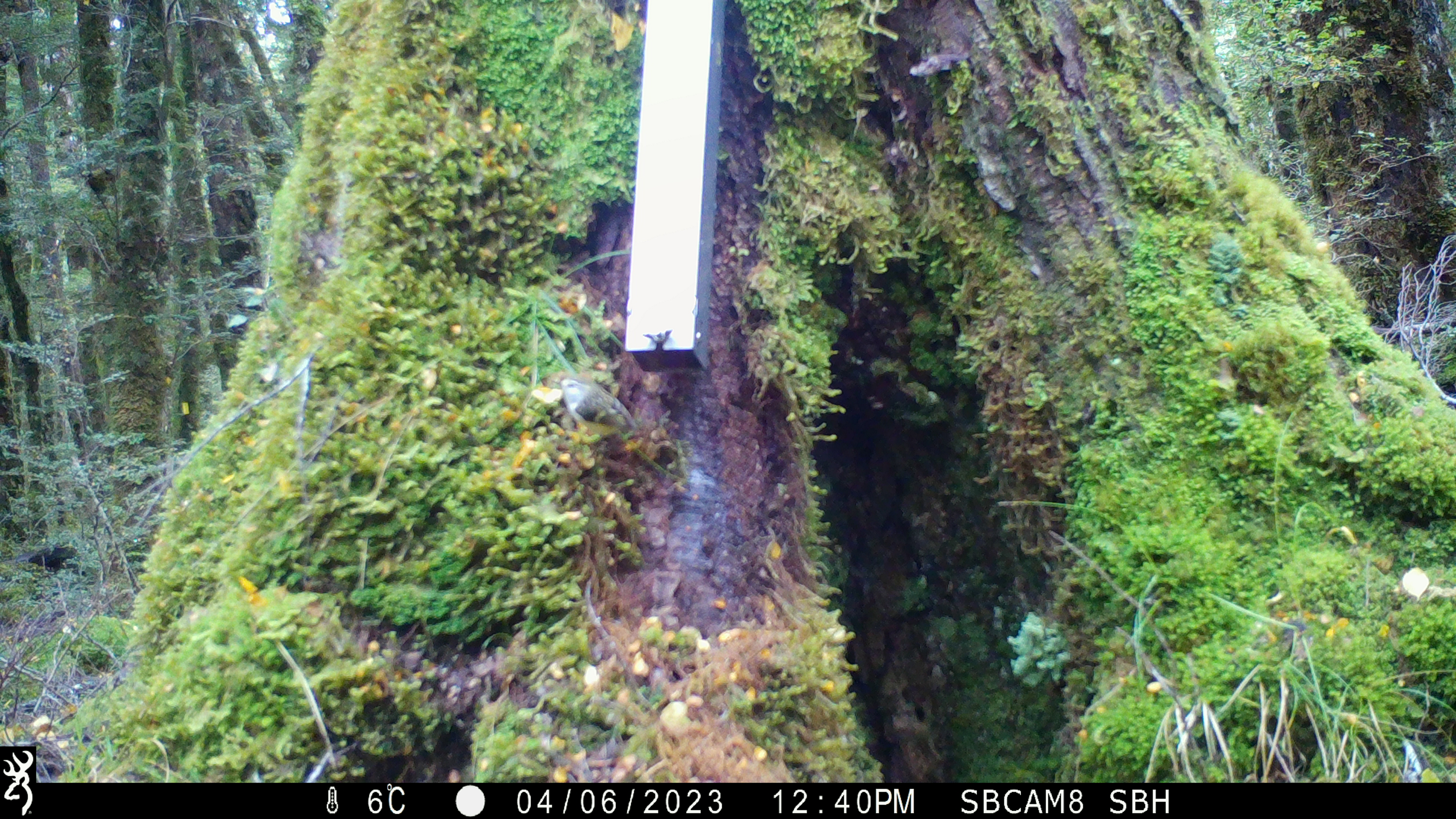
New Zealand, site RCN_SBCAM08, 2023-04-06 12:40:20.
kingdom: Animalia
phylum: Chordata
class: Aves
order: Passeriformes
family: Acanthisittidae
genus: Acanthisitta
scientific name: Acanthisitta chloris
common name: rifleman